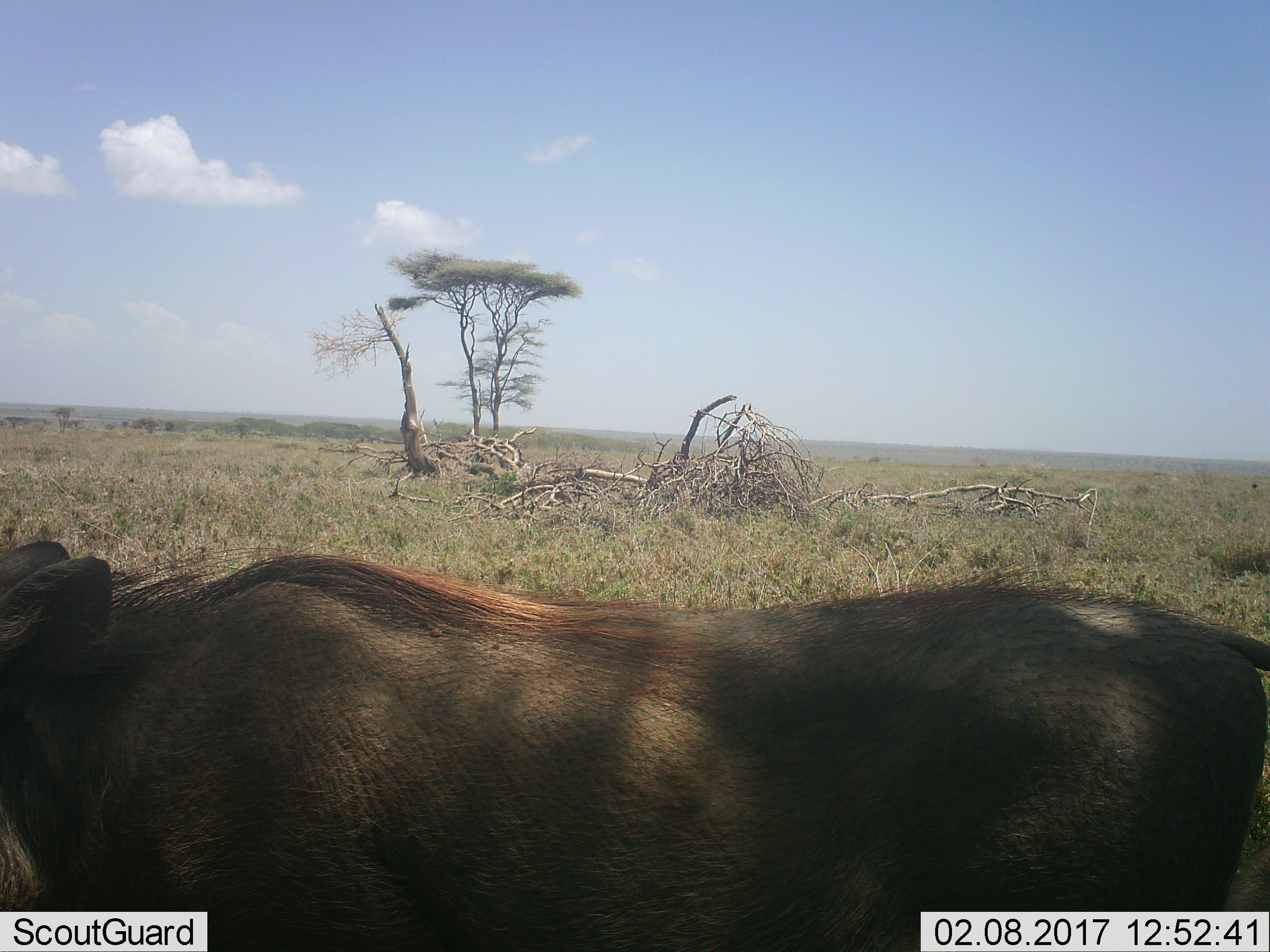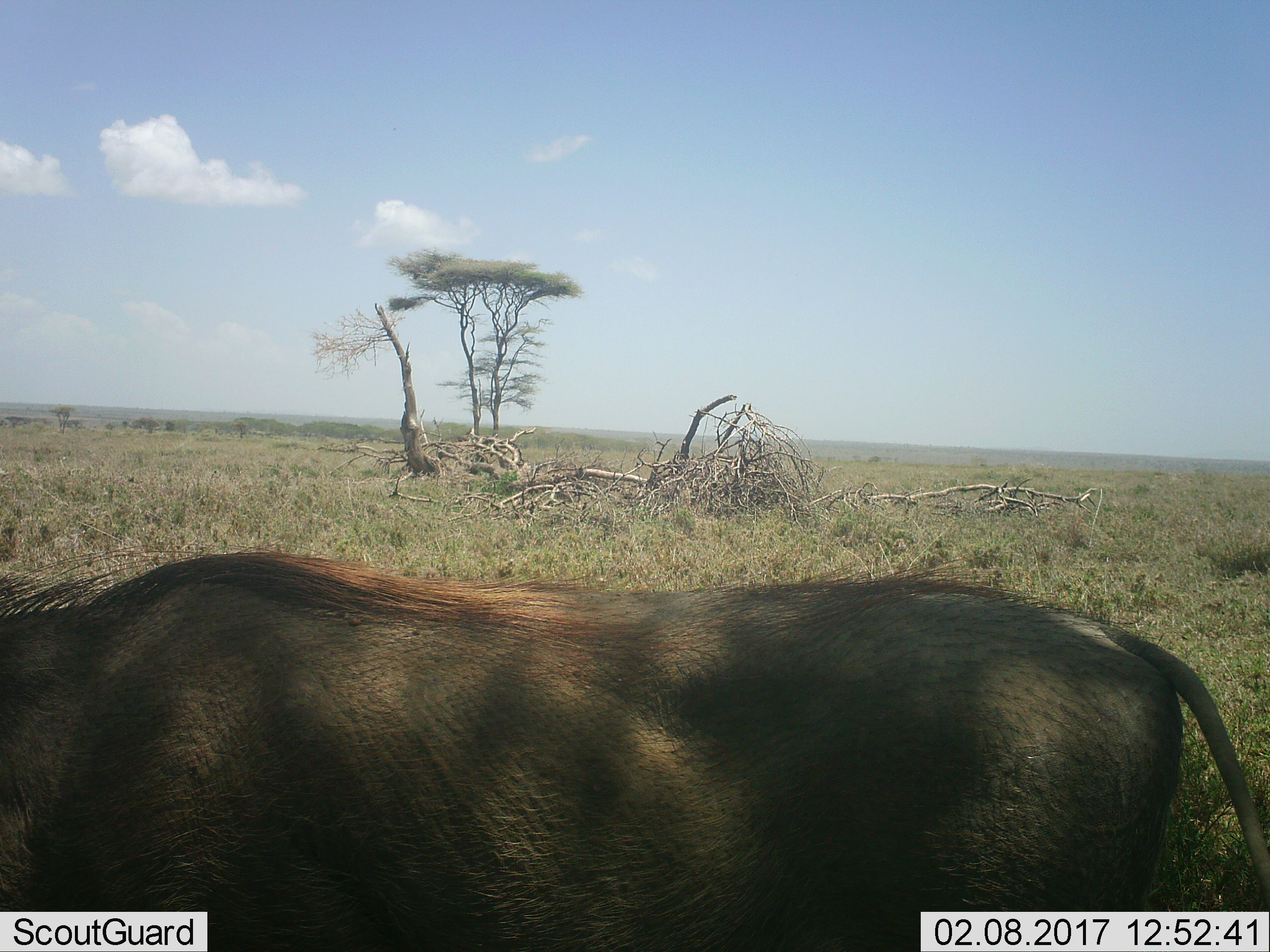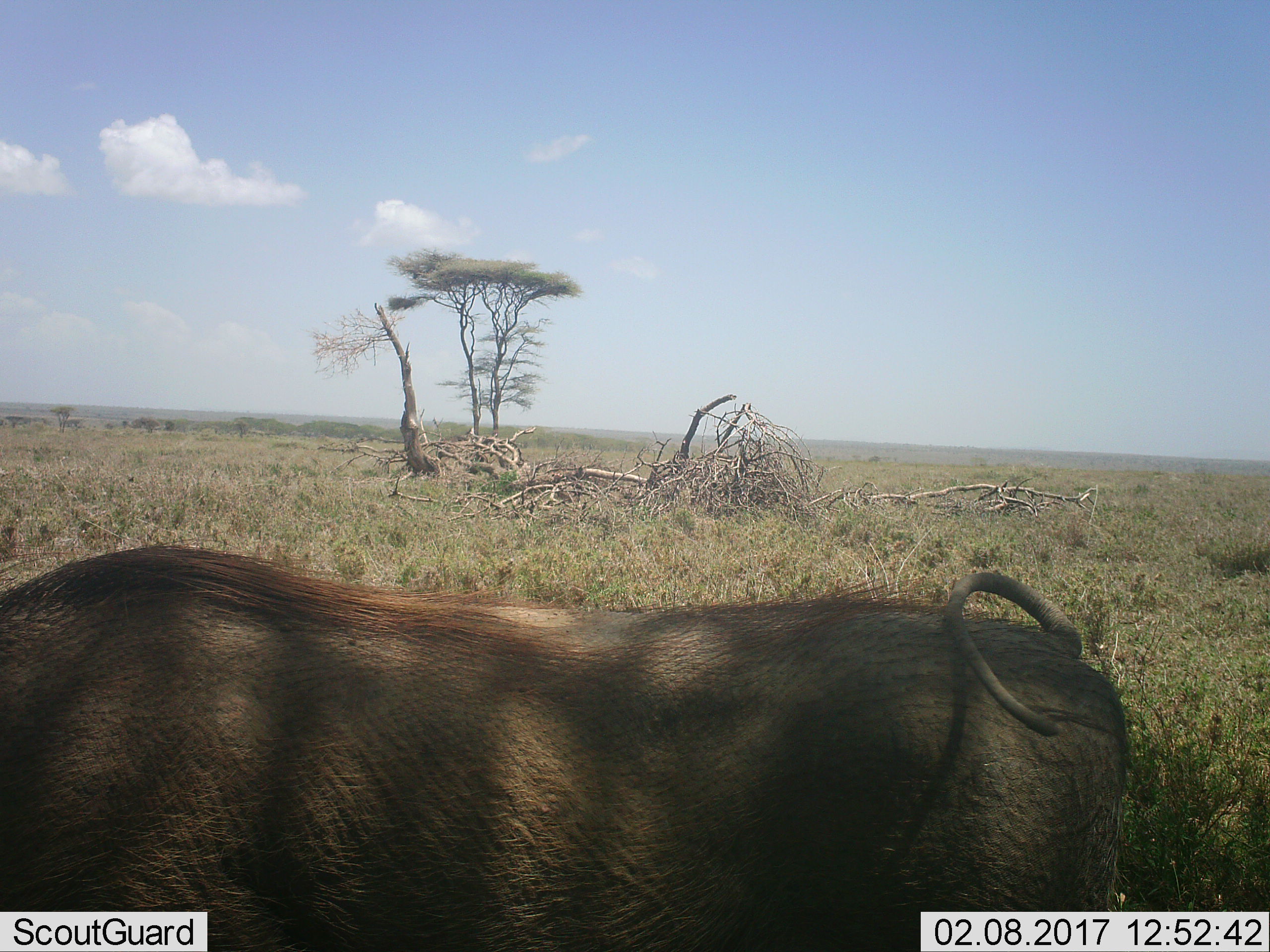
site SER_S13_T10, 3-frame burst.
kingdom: Animalia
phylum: Chordata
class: Mammalia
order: Artiodactyla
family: Suidae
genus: Phacochoerus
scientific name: Phacochoerus africanus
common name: warthog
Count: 1.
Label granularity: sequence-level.